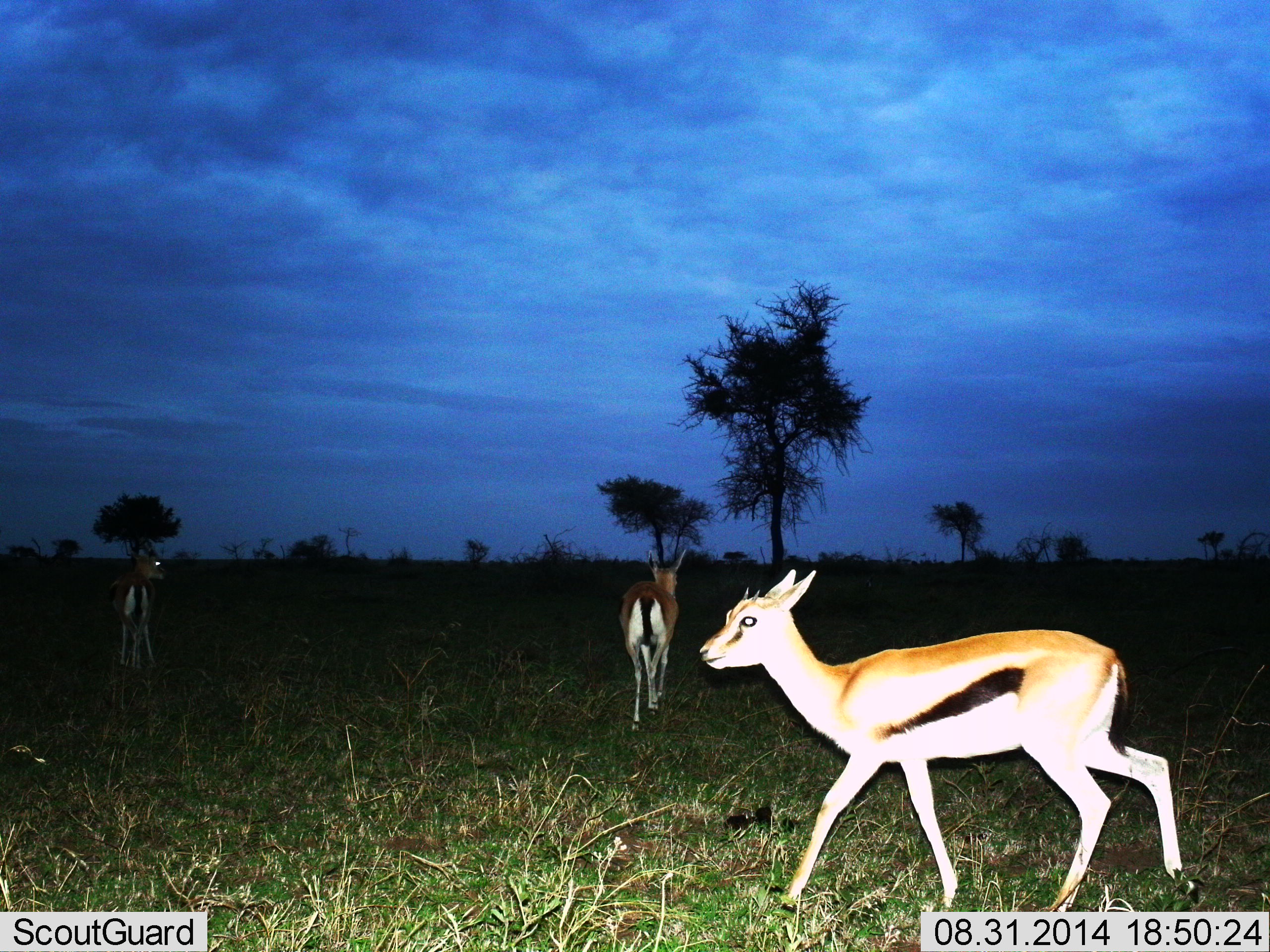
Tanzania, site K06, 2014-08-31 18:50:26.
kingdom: Animalia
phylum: Chordata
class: Mammalia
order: Artiodactyla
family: Bovidae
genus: Eudorcas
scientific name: Eudorcas thomsonii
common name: thomson's gazelle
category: gazellethomsons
Gazellethomsons (thomson's gazelle) (Eudorcas thomsonii), count 3. Behavior (volunteer vote fractions): standing 40%, resting 0%, moving 80%, interacting 0%. Young present (vote fraction): 10%. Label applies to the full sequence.